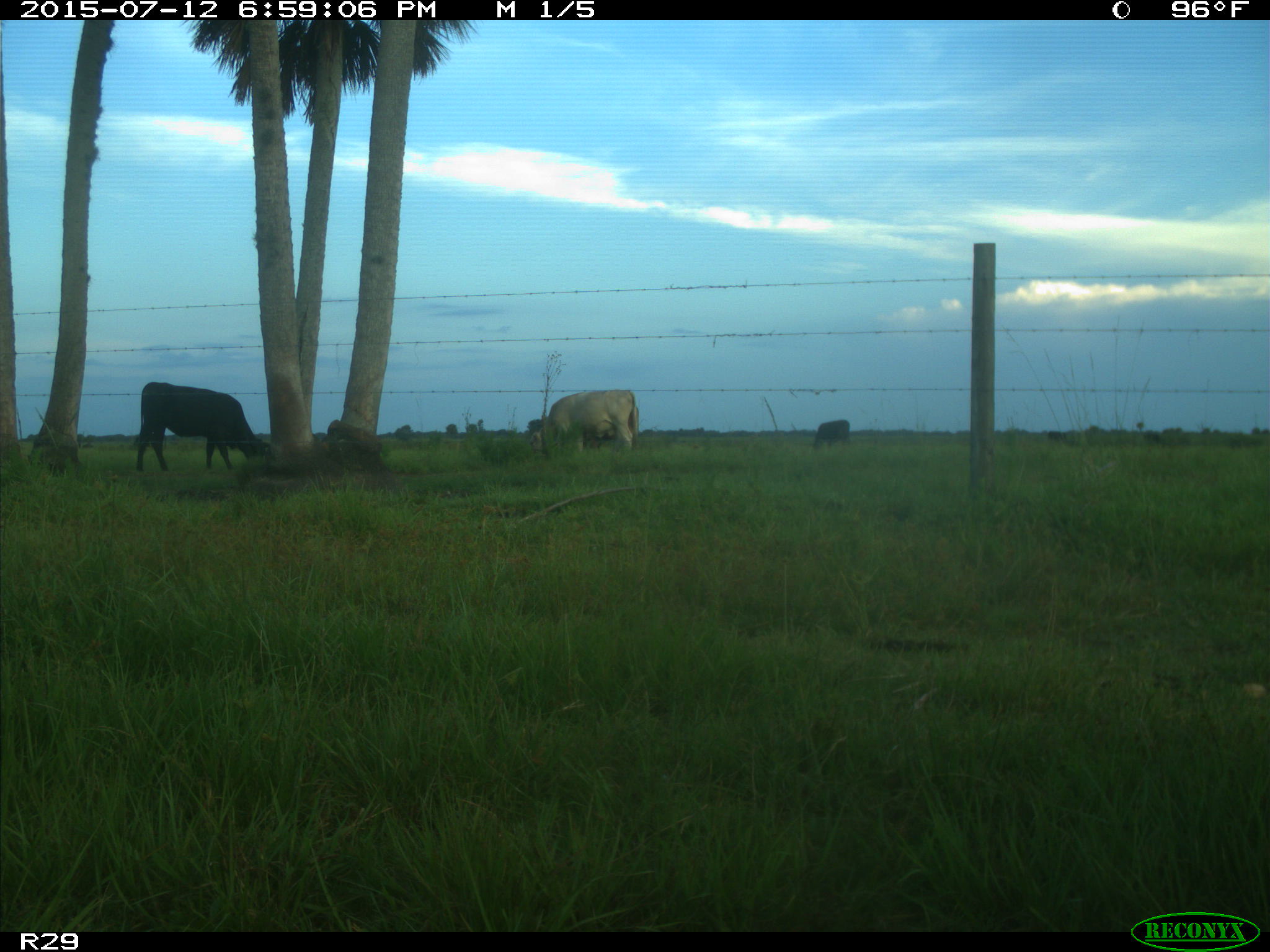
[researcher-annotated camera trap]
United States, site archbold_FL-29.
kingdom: Animalia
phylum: Chordata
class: Mammalia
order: Artiodactyla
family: Bovidae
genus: Bos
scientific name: Bos taurus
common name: domestic cow